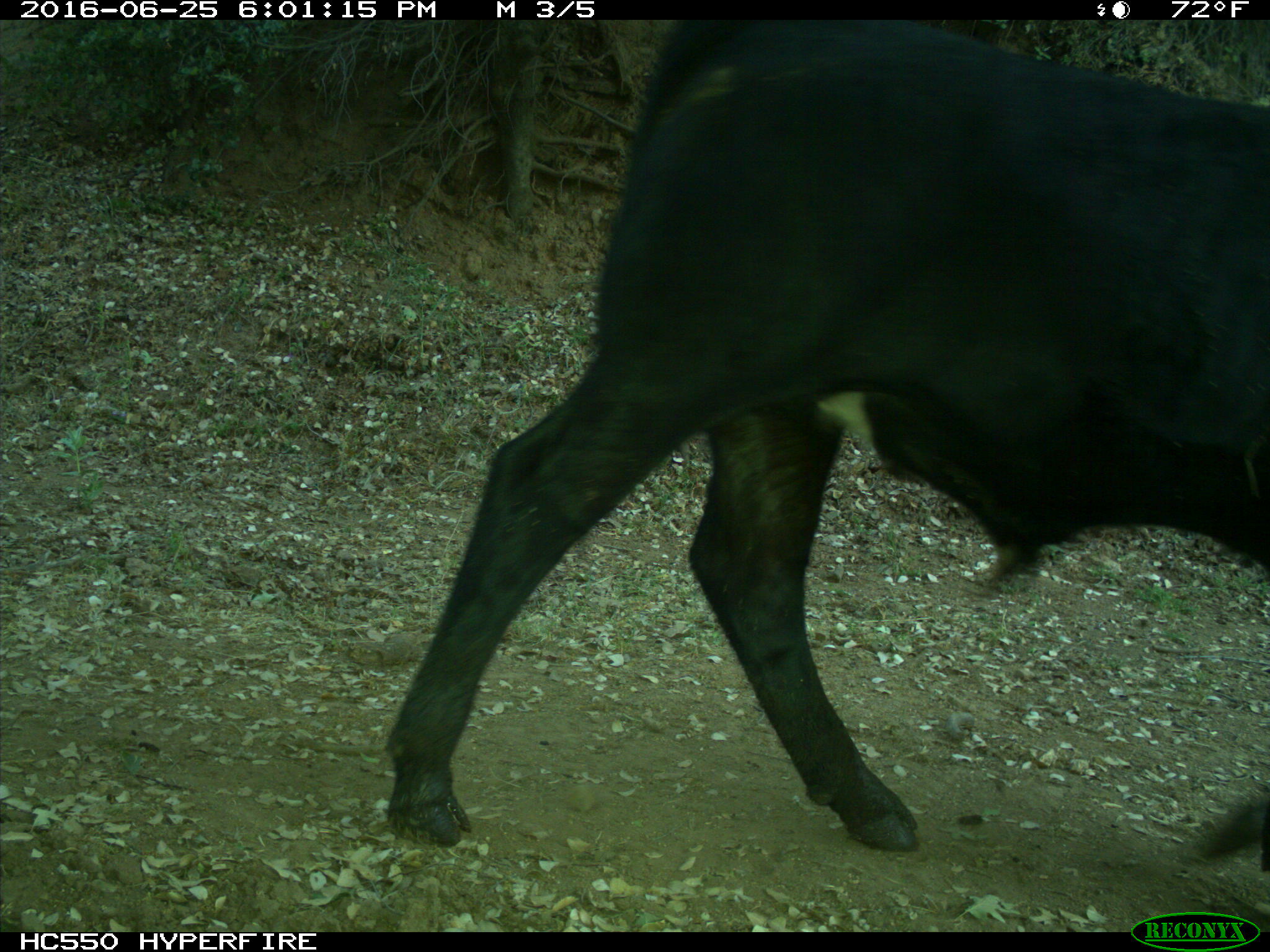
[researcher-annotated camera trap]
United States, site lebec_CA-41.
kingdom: Animalia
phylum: Chordata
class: Mammalia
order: Artiodactyla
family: Bovidae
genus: Bos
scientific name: Bos taurus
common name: domestic cow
Bos taurus (domestic cow).